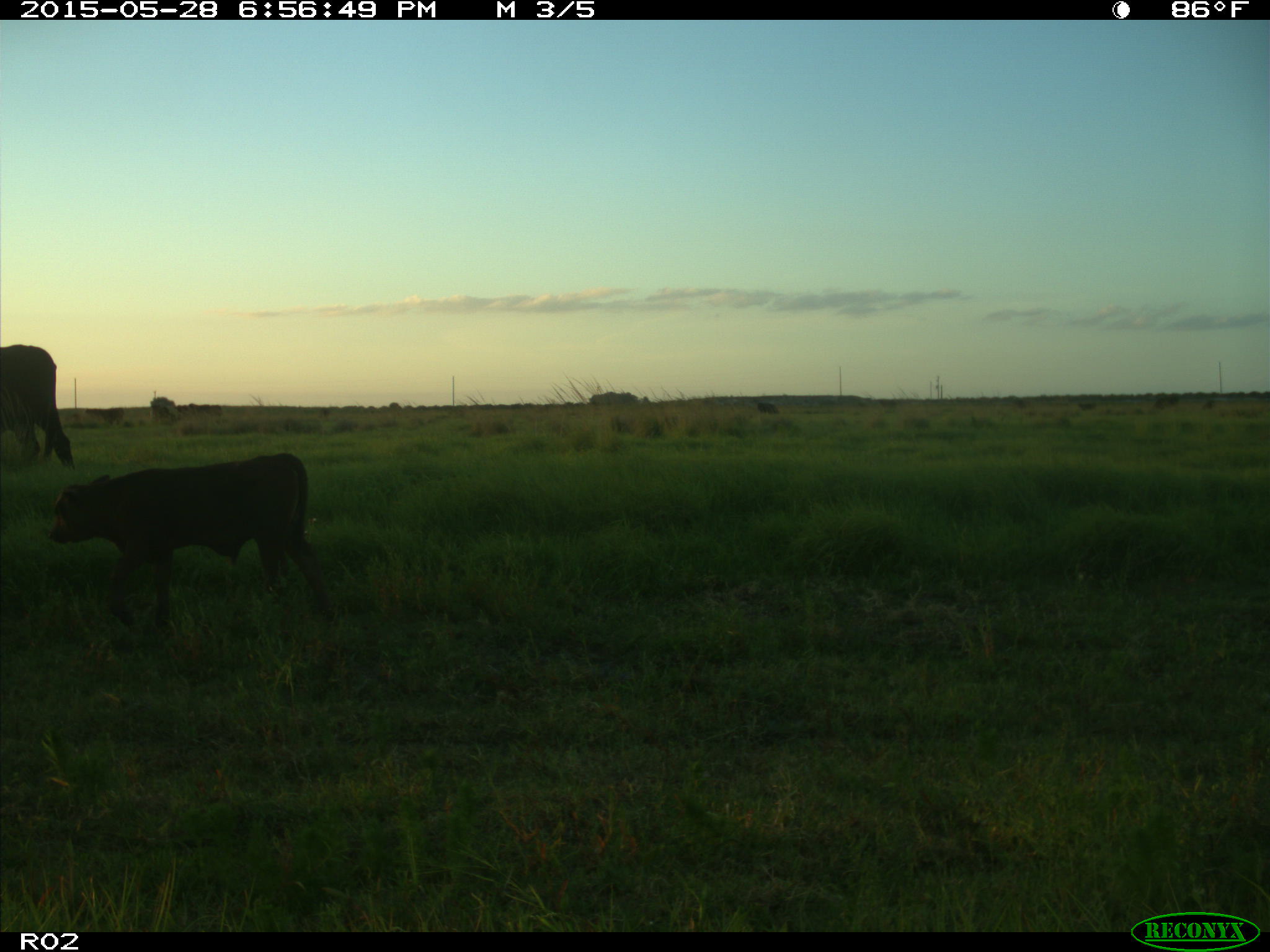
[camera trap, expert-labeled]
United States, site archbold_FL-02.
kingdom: Animalia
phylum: Chordata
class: Mammalia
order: Artiodactyla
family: Bovidae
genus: Bos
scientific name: Bos taurus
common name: domestic cow